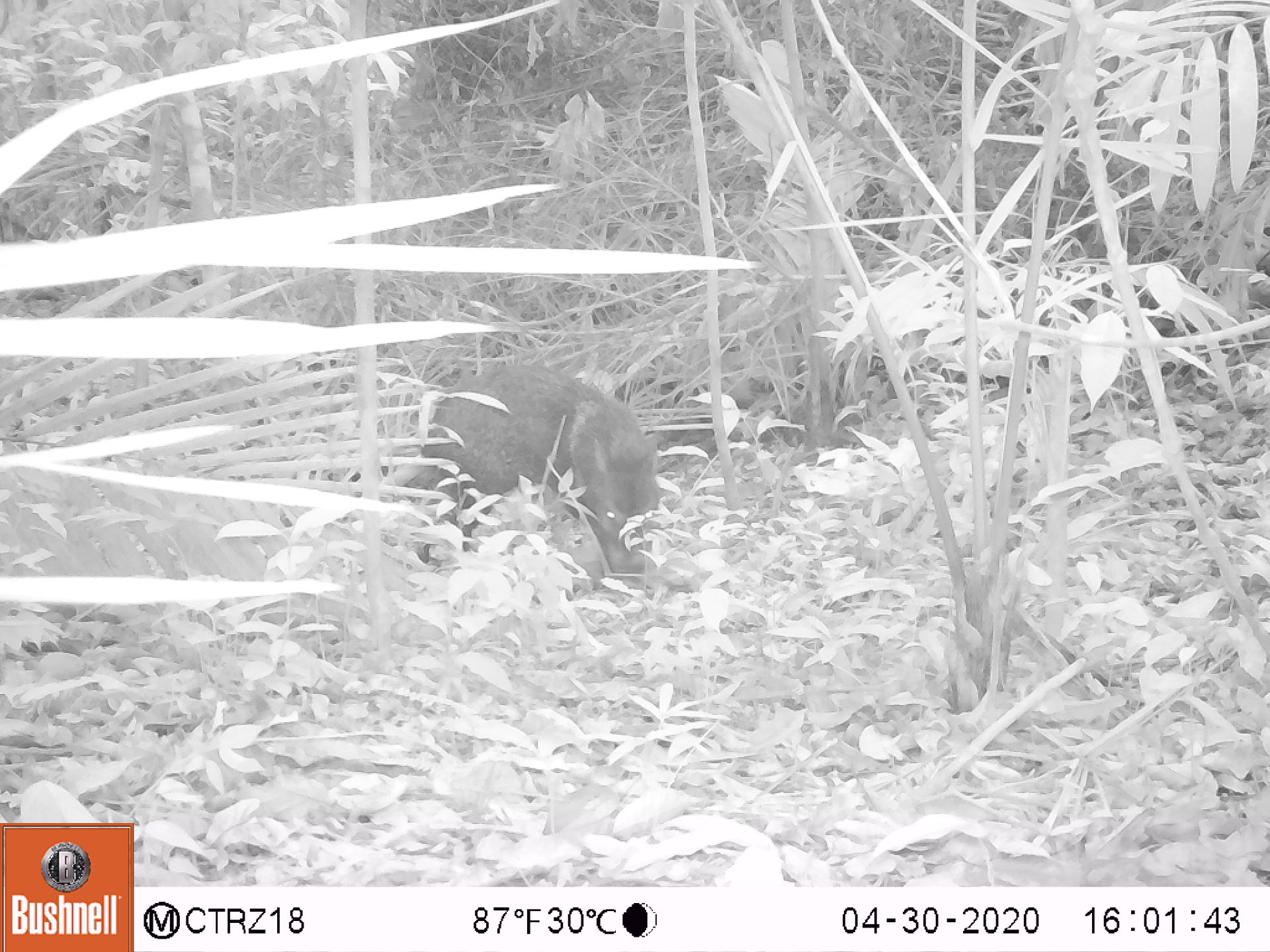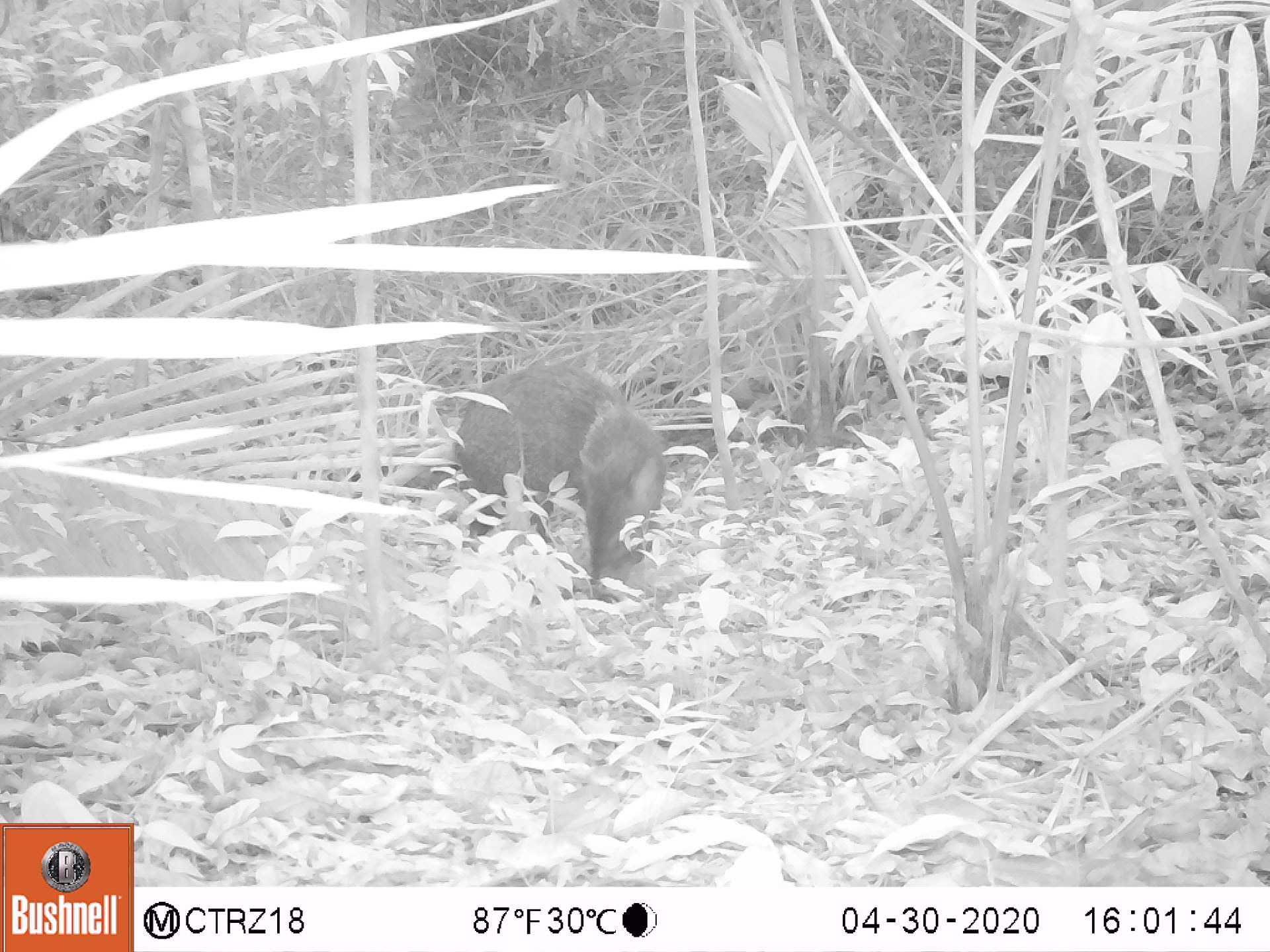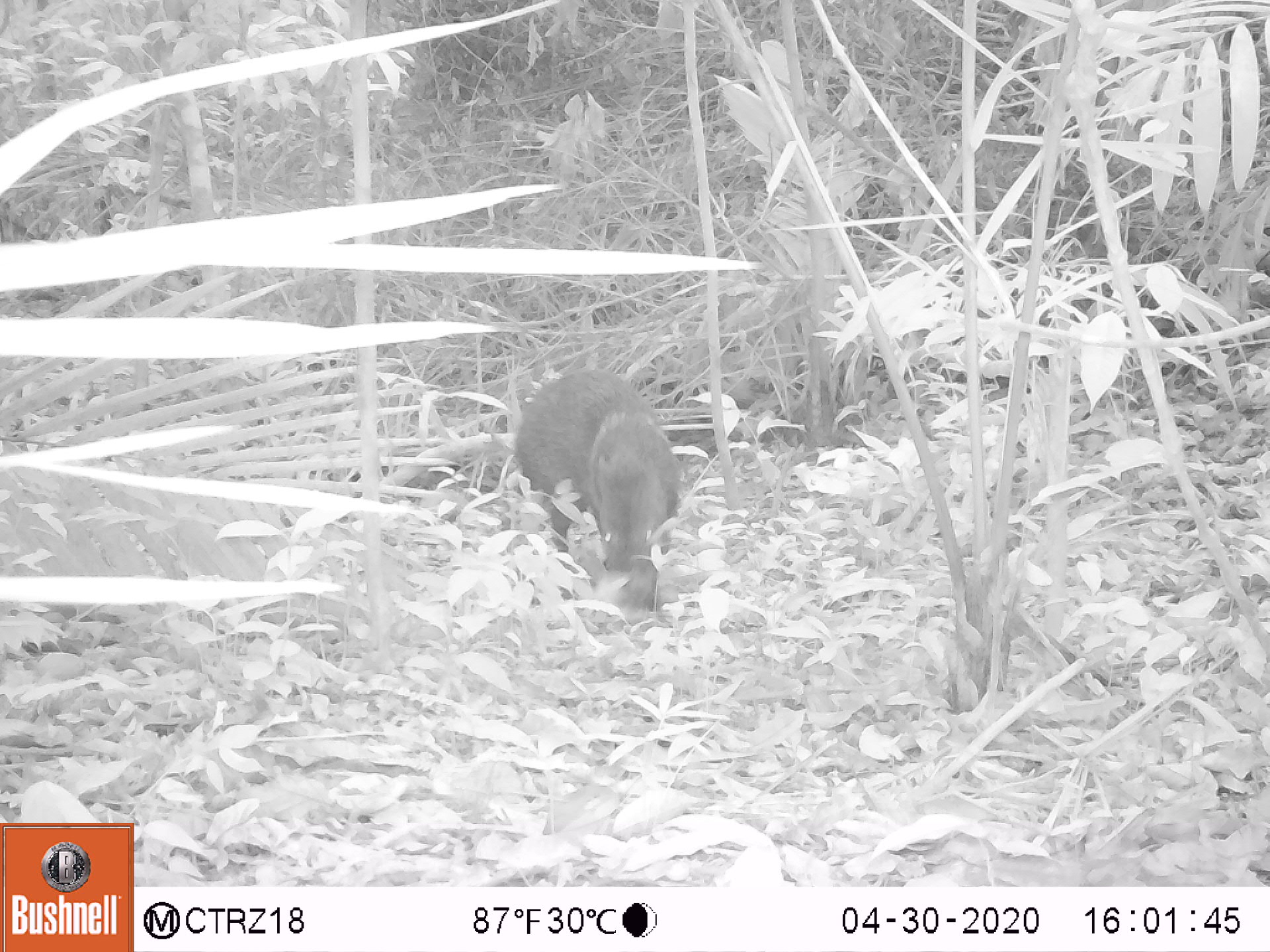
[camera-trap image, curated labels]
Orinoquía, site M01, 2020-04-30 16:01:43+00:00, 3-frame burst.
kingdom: Animalia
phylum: Chordata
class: Mammalia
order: Artiodactyla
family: Tayassuidae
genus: Pecari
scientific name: Pecari tajacu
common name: collared peccary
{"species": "collared peccary (Pecari tajacu)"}